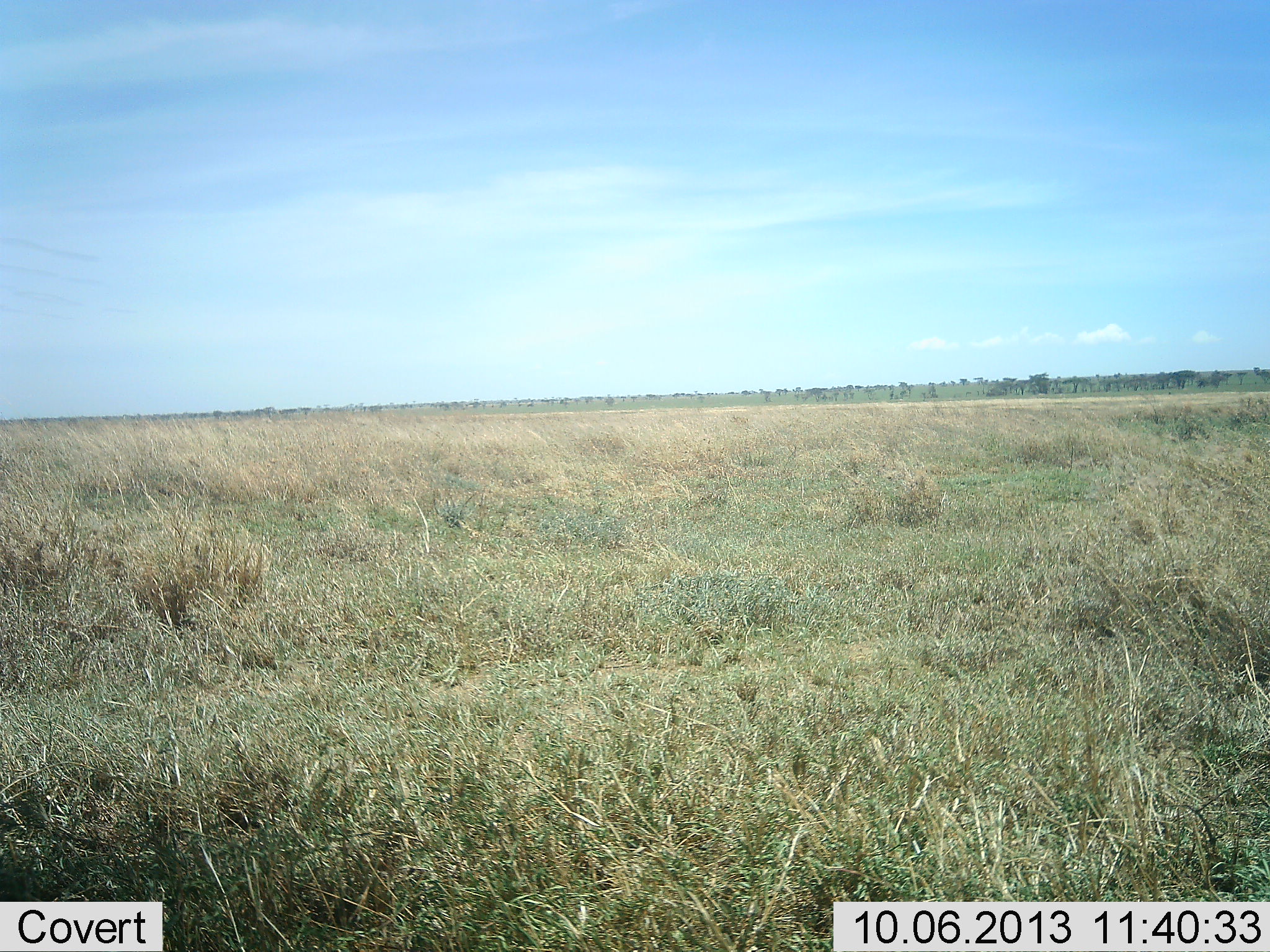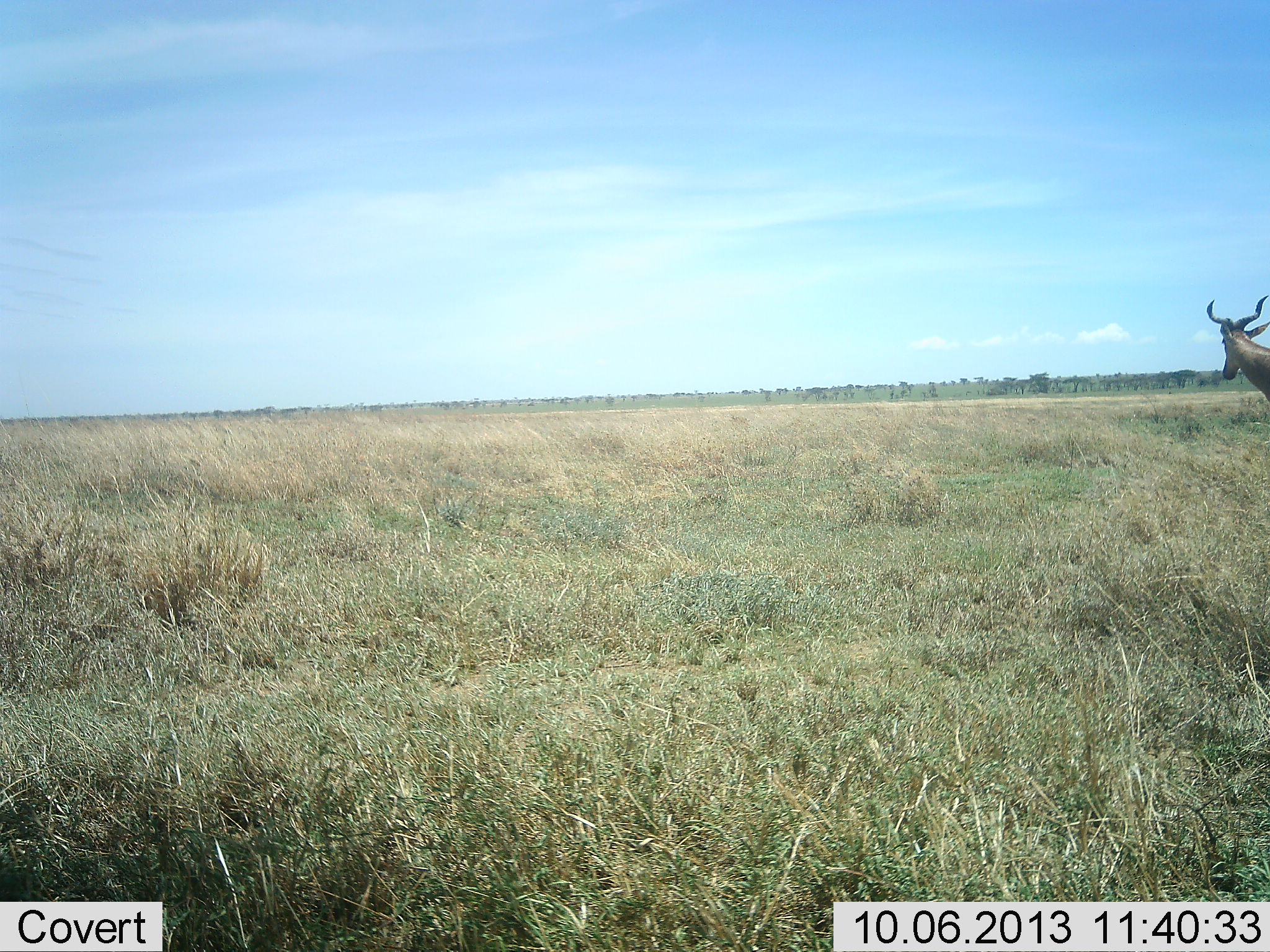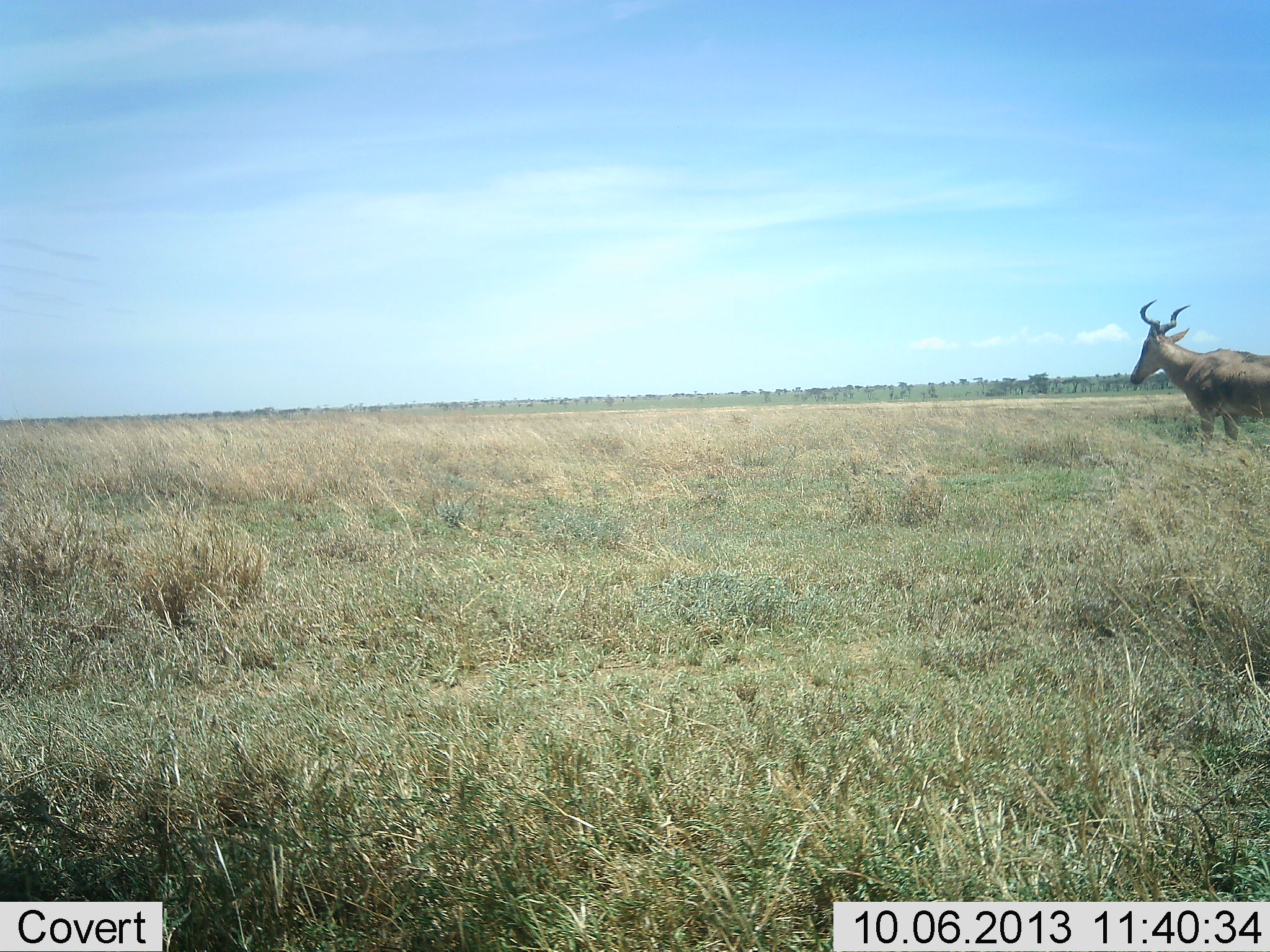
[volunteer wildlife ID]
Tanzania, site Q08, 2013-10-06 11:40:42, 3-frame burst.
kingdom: Animalia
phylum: Chordata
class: Mammalia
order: Artiodactyla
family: Bovidae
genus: Alcelaphus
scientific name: Alcelaphus buselaphus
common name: hartebeest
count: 1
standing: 0%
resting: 0%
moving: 100%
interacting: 0%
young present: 0%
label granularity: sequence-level